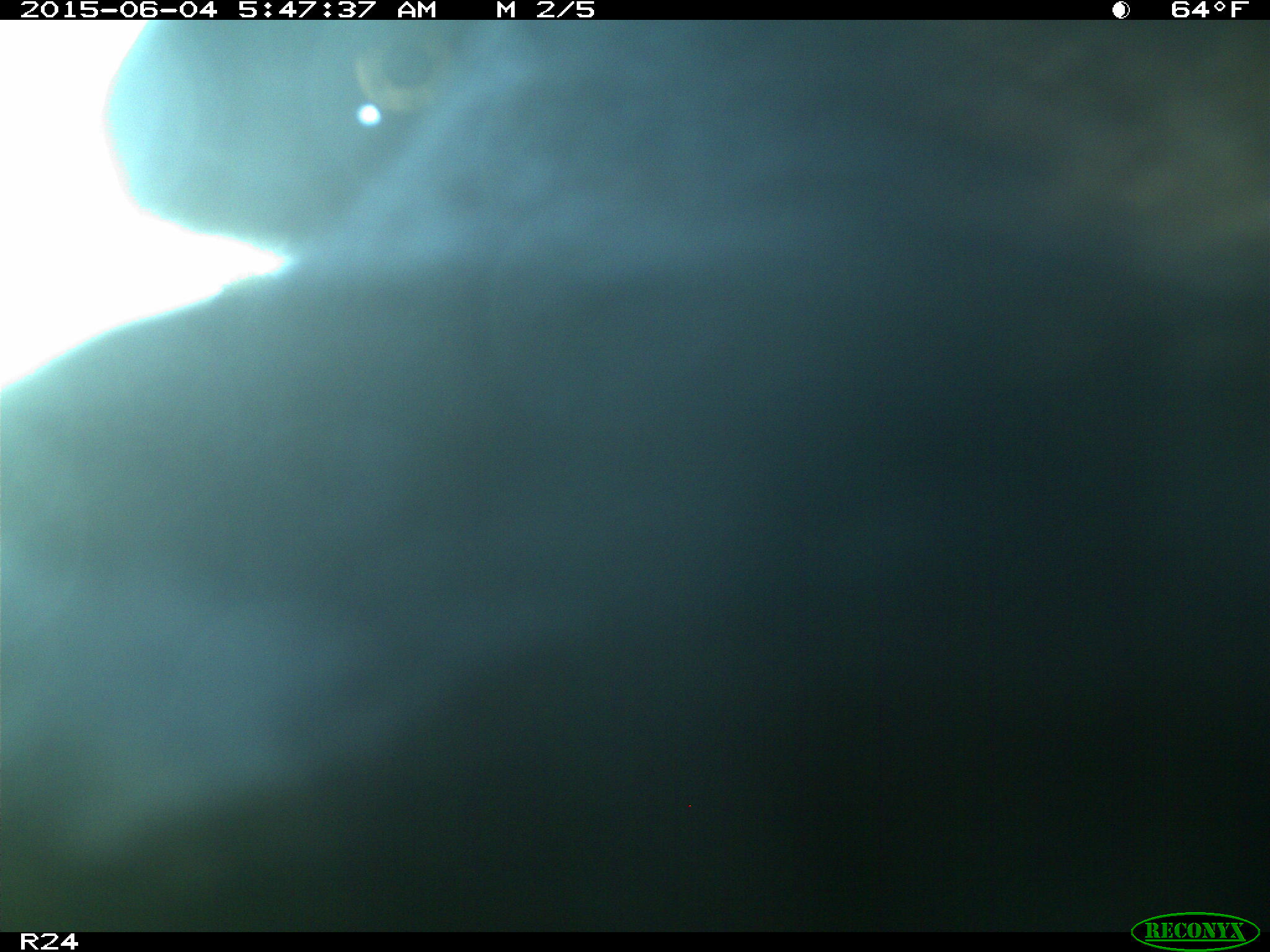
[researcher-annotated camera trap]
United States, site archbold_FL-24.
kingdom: Animalia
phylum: Chordata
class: Mammalia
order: Artiodactyla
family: Bovidae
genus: Bos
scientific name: Bos taurus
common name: domestic cow